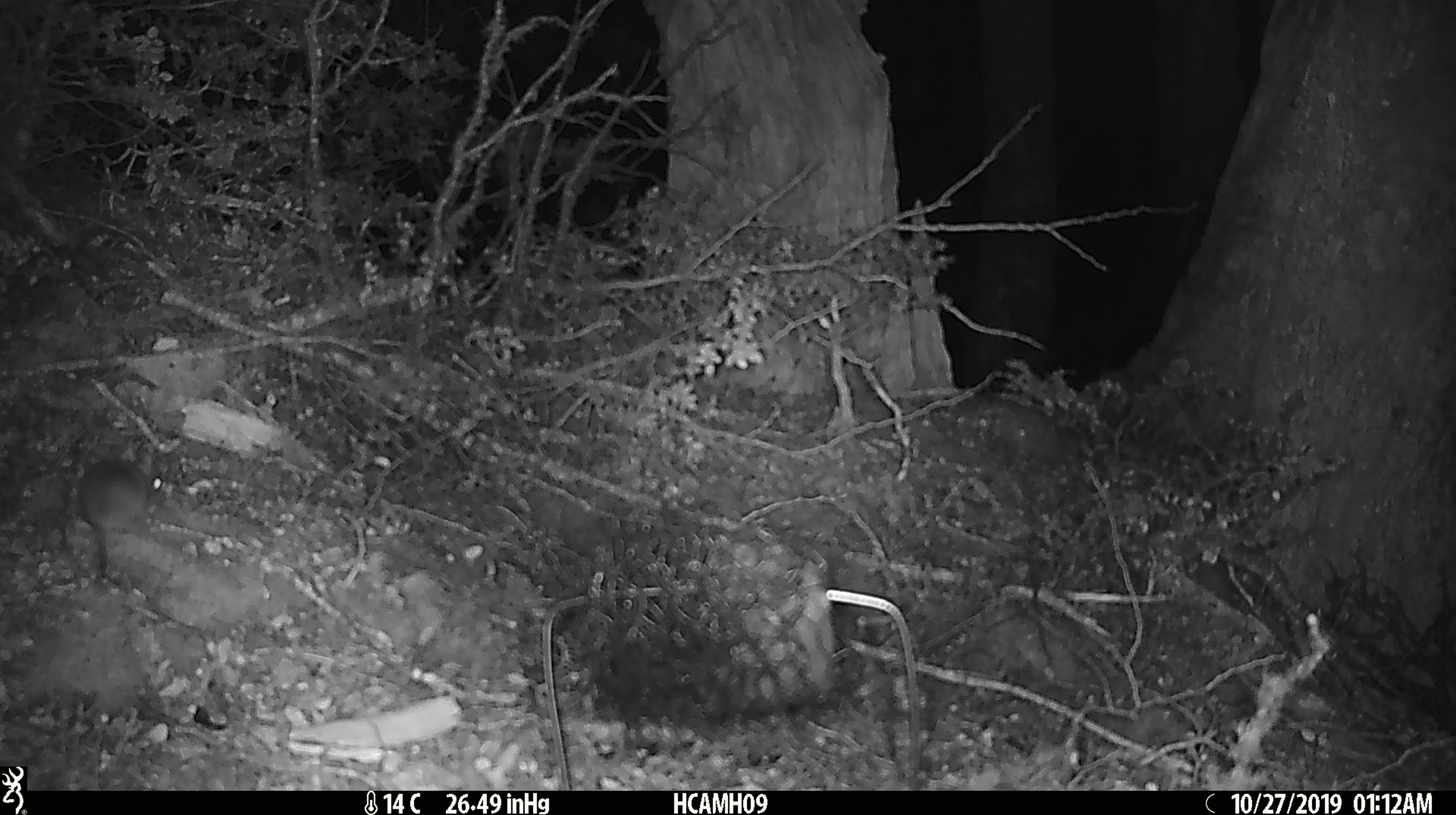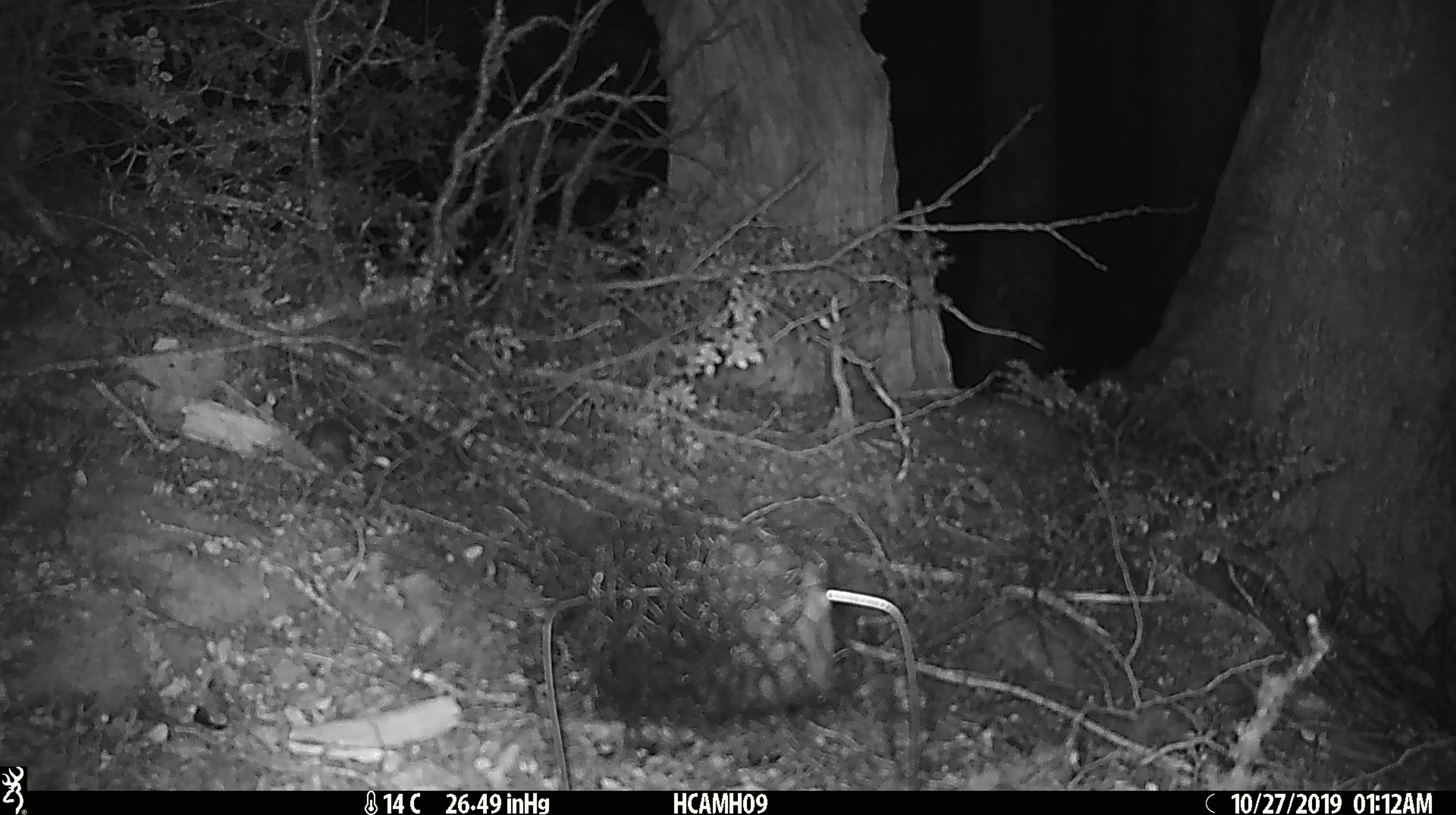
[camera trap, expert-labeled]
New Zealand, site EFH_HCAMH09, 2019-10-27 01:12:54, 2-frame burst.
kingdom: Animalia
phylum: Chordata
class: Mammalia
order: Rodentia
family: Muridae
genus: Mus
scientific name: Mus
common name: mouse